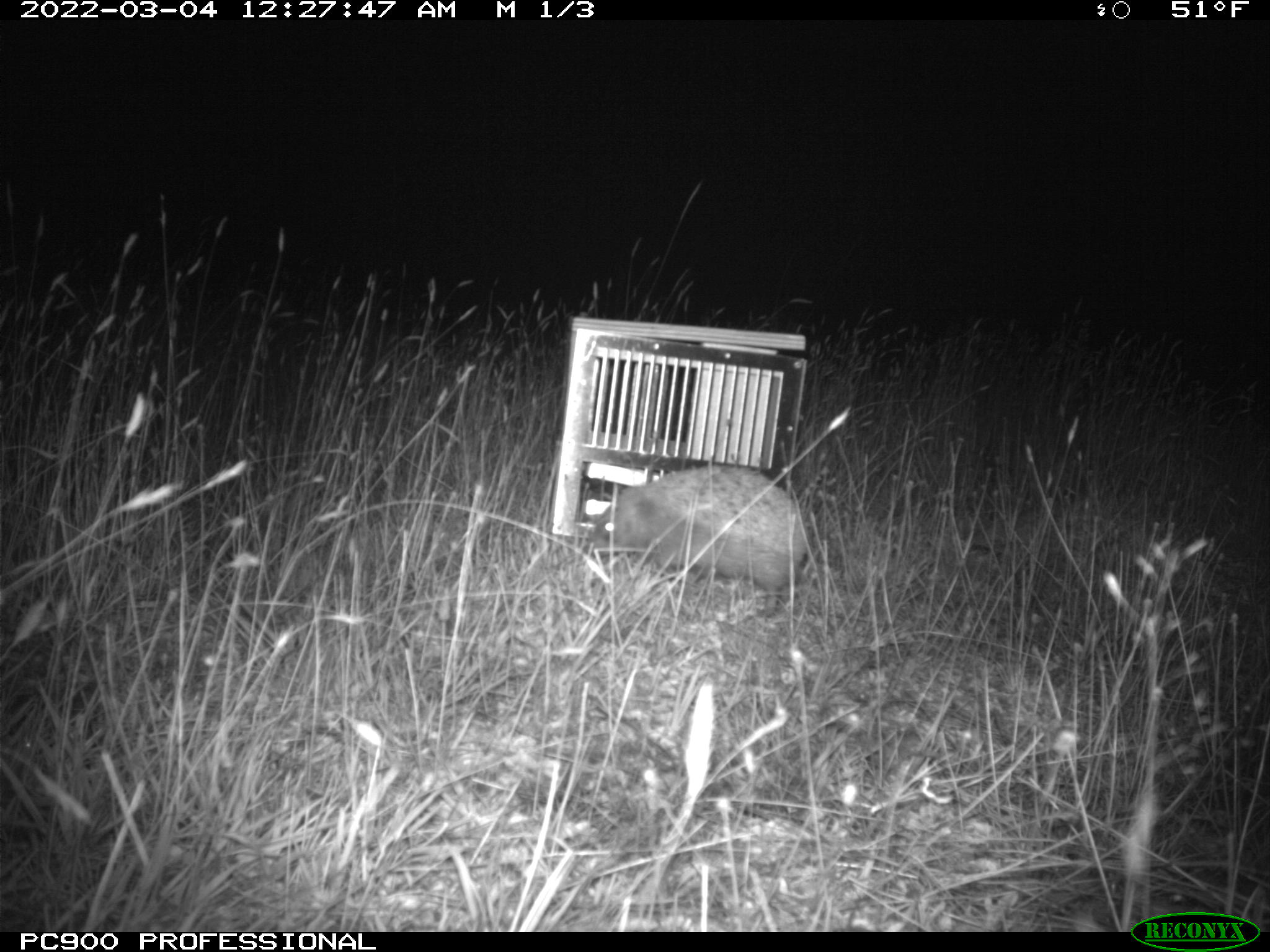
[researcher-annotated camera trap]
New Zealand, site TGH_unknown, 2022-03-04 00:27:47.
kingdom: Animalia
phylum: Chordata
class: Mammalia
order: Eulipotyphla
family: Erinaceidae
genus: Erinaceus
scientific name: Erinaceus europaeus europaeus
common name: european hedgehog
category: hedgehog